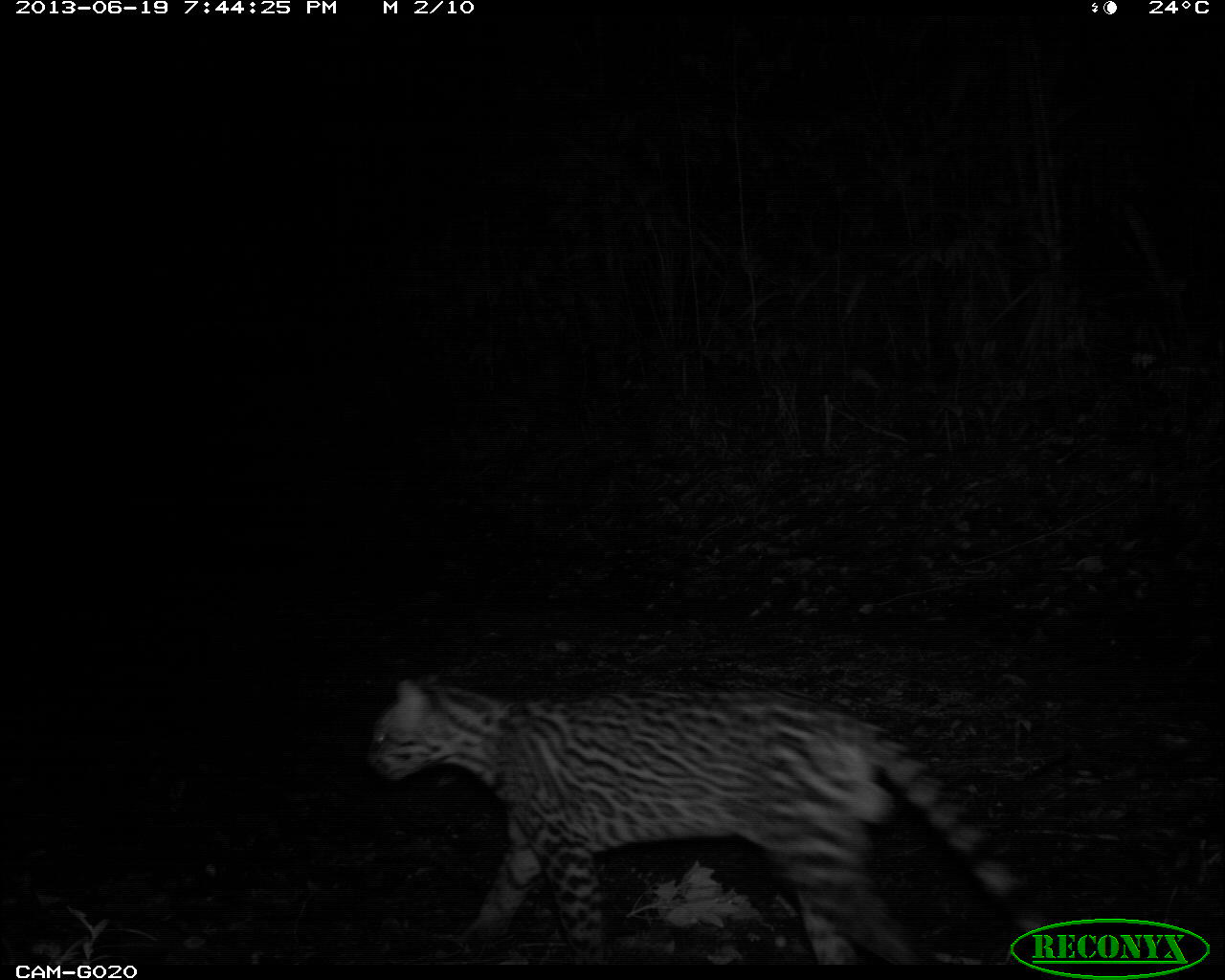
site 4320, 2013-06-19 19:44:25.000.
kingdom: Animalia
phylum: Chordata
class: Mammalia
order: Carnivora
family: Felidae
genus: Leopardus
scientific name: Leopardus pardalis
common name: ocelot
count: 1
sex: male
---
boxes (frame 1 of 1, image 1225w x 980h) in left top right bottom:
leopardus pardalis: 367 671 1058 965